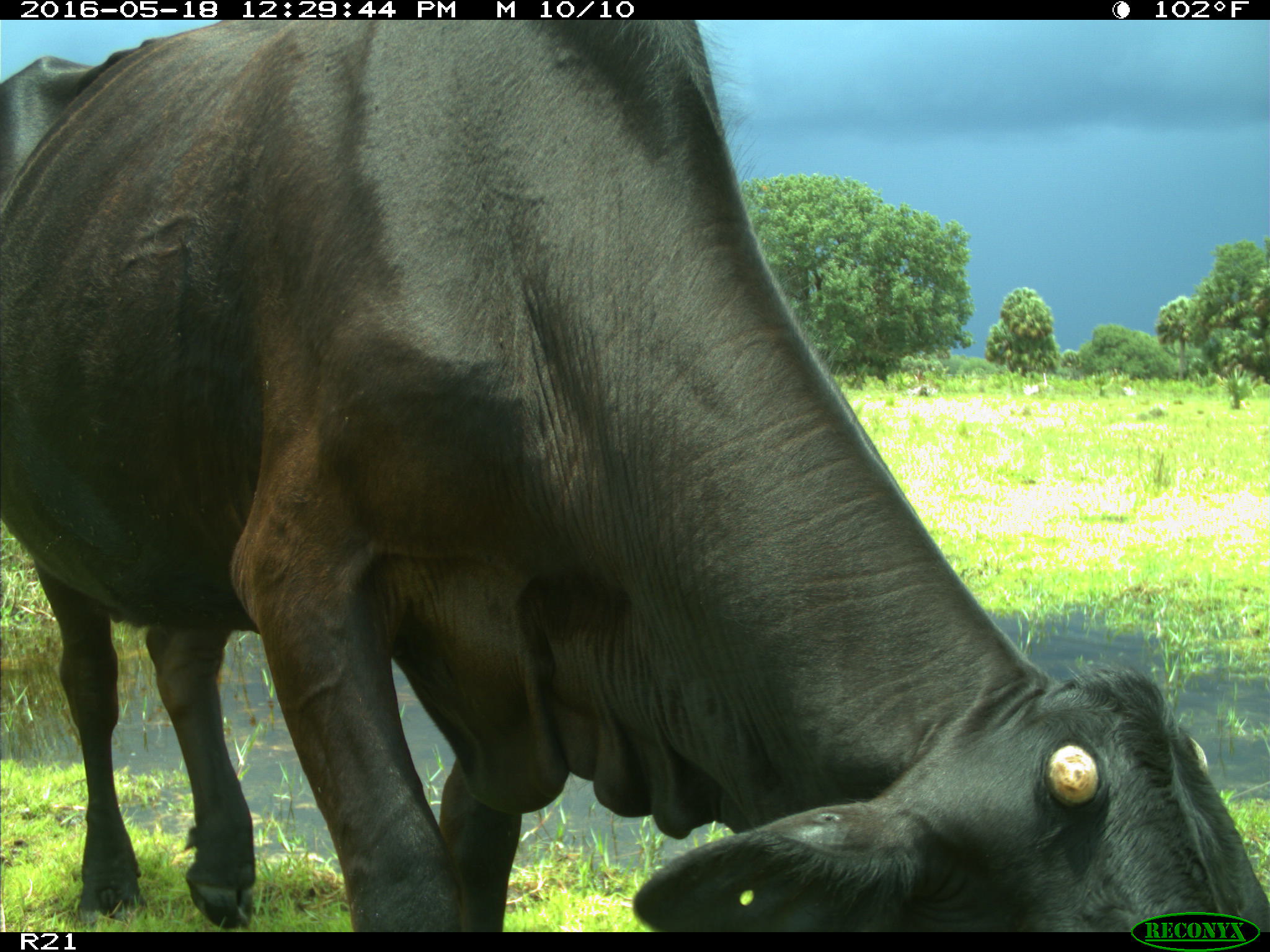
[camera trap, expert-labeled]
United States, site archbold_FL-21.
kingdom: Animalia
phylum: Chordata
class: Mammalia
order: Artiodactyla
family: Bovidae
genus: Bos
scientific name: Bos taurus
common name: domestic cow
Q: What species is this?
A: Bos taurus (domestic cow).